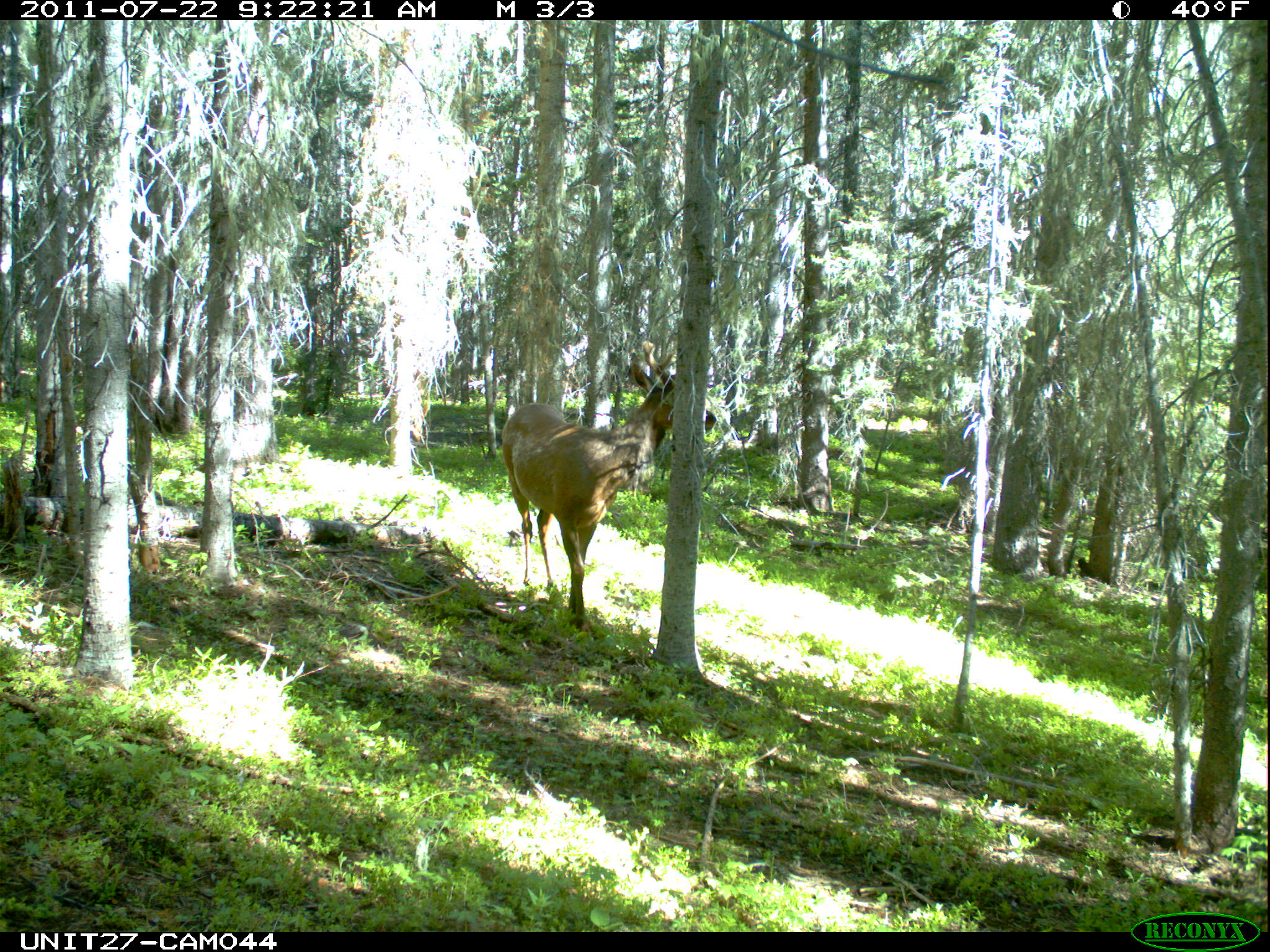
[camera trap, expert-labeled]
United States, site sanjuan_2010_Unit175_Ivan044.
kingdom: Animalia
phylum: Chordata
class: Mammalia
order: Artiodactyla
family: Cervidae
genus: Cervus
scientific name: Cervus elaphus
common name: red deer